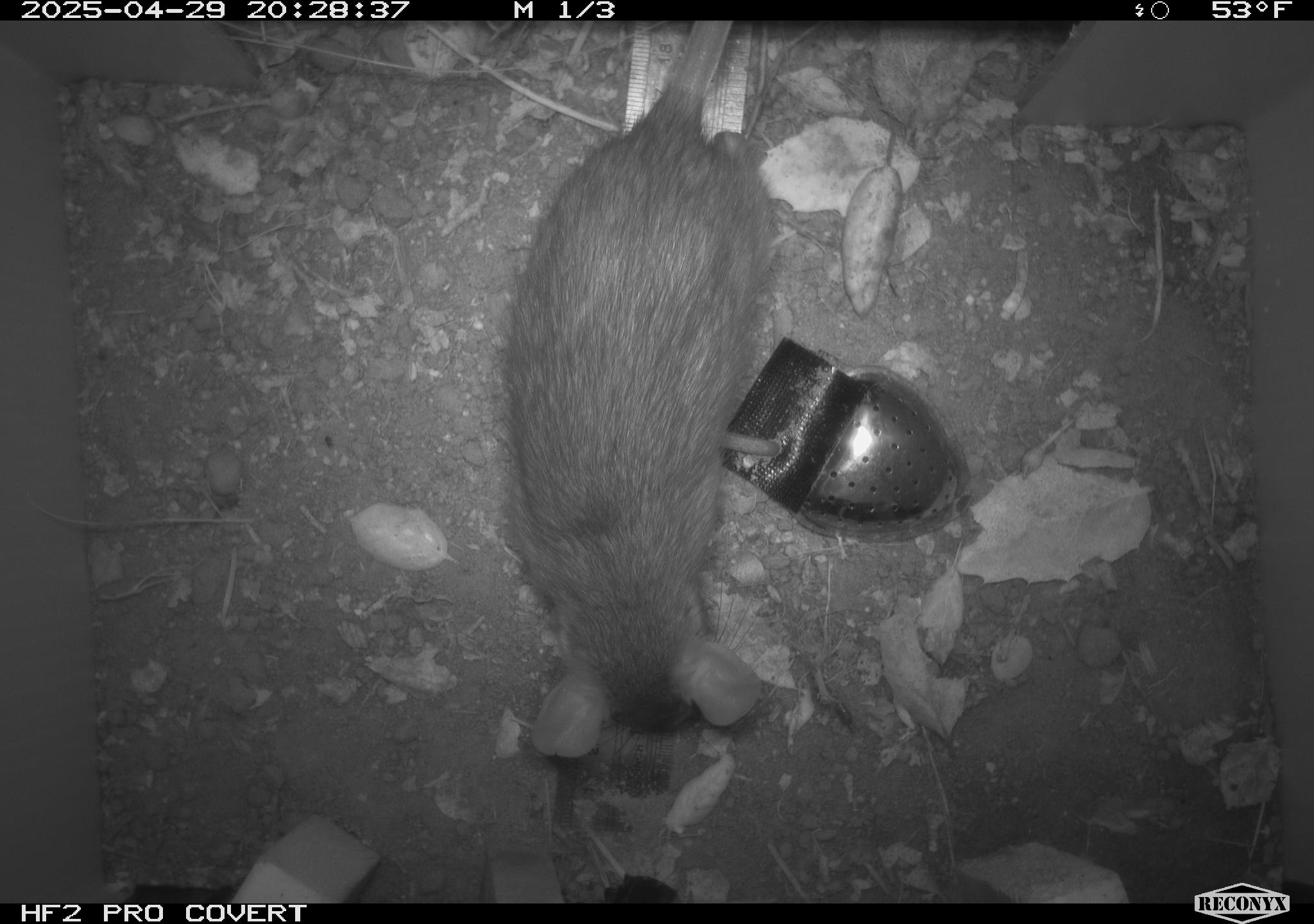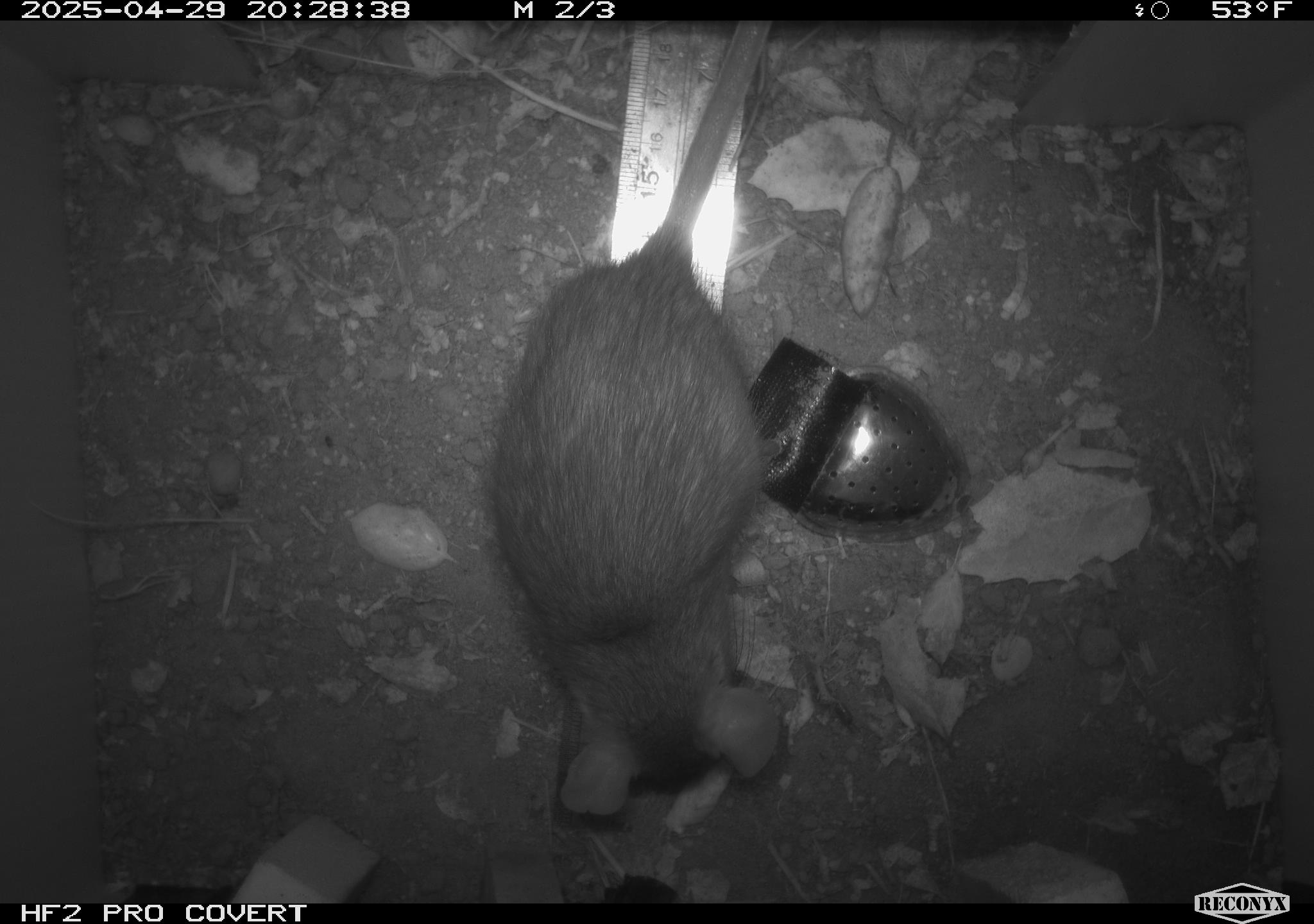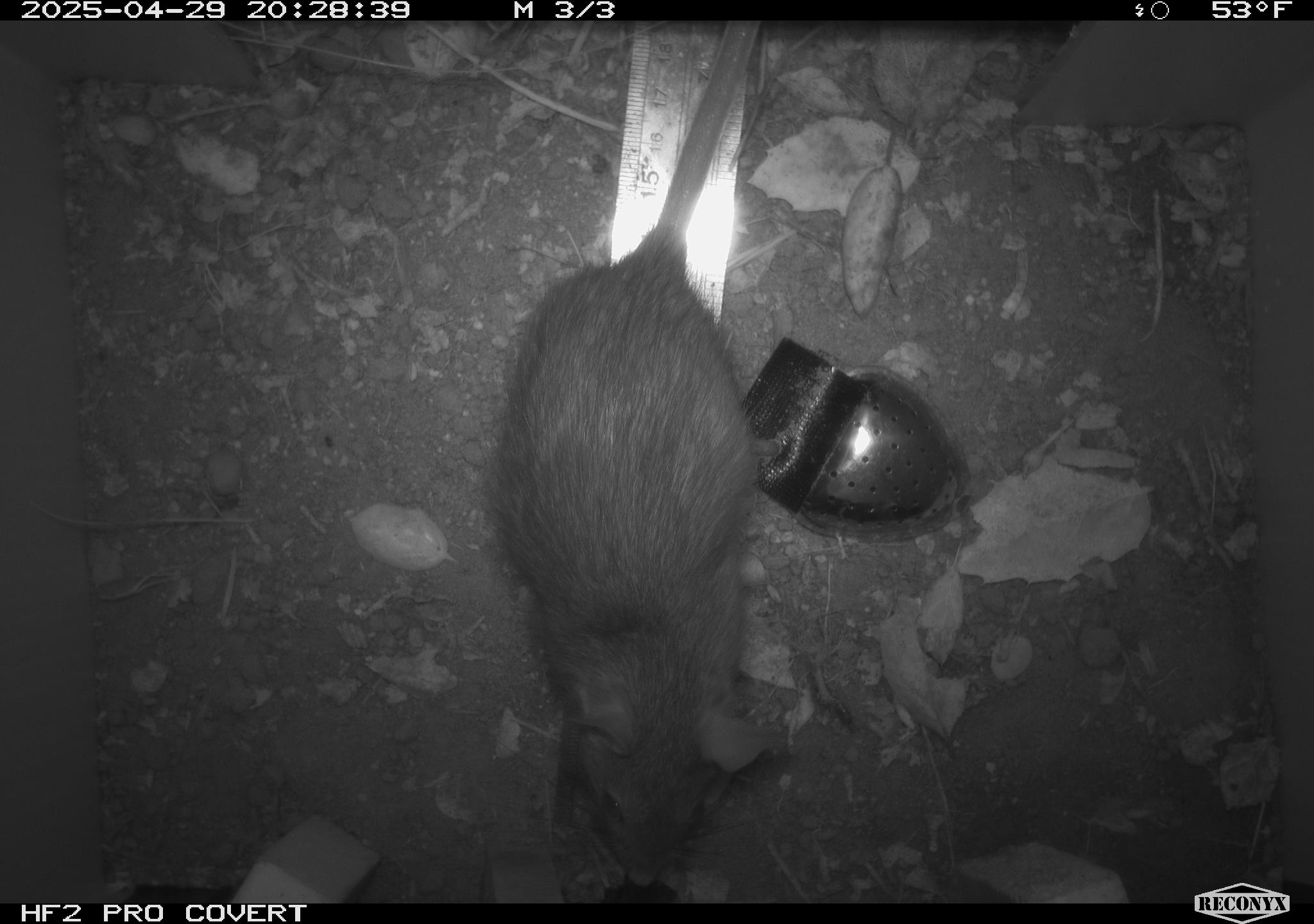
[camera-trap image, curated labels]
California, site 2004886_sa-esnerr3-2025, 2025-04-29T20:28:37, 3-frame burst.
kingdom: Animalia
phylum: Chordata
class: Mammalia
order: Rodentia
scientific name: Rodentia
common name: rodent